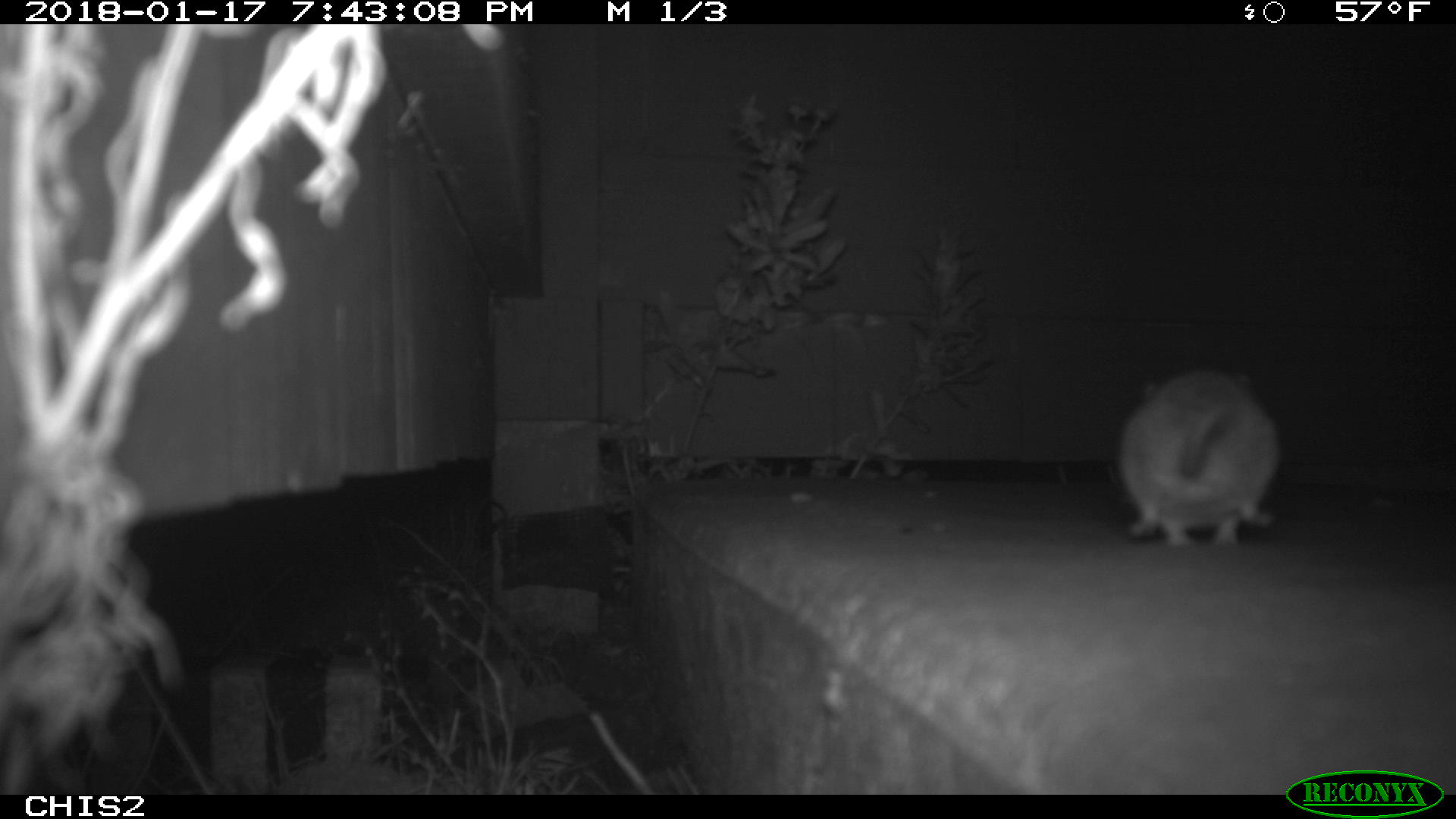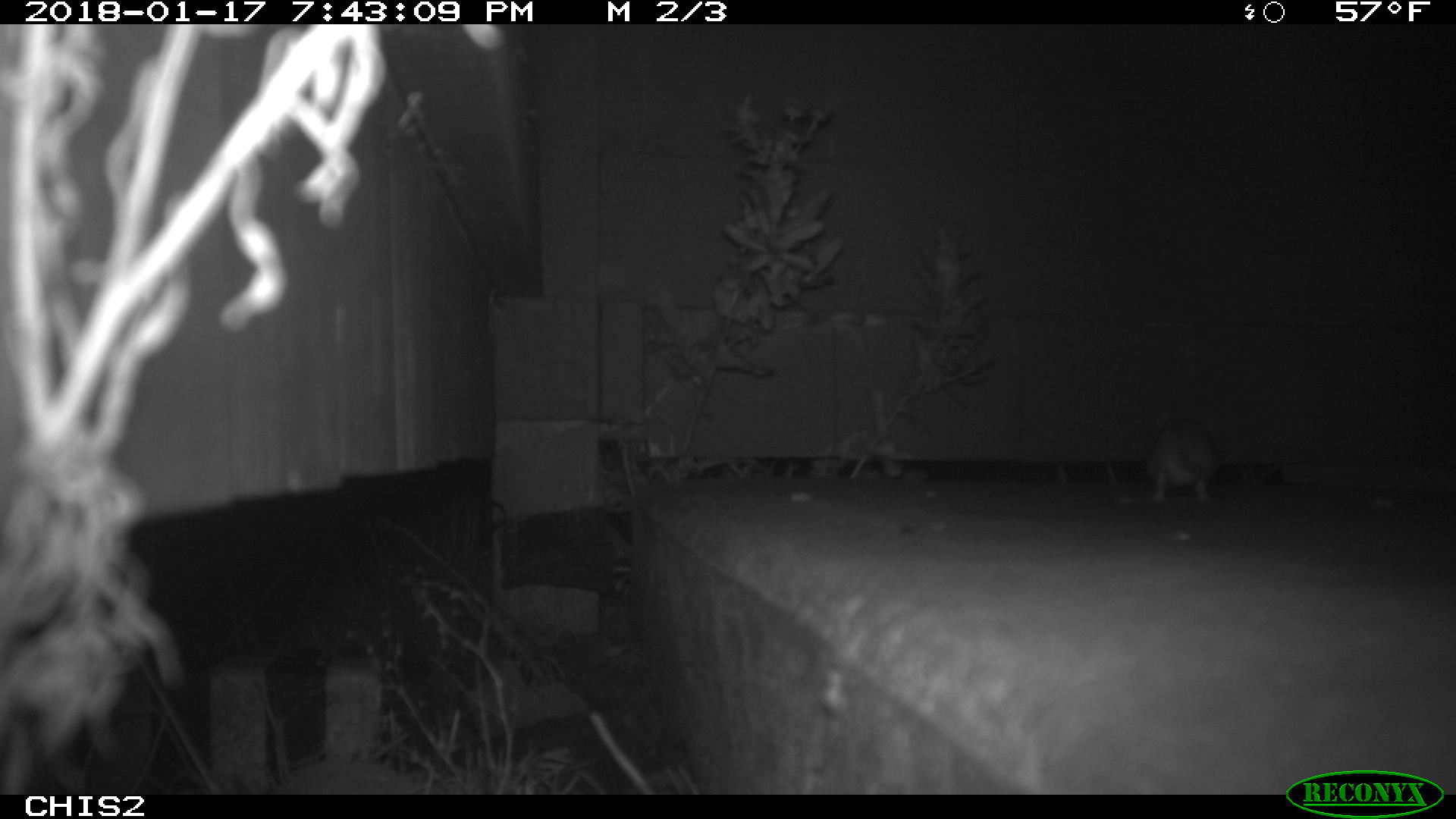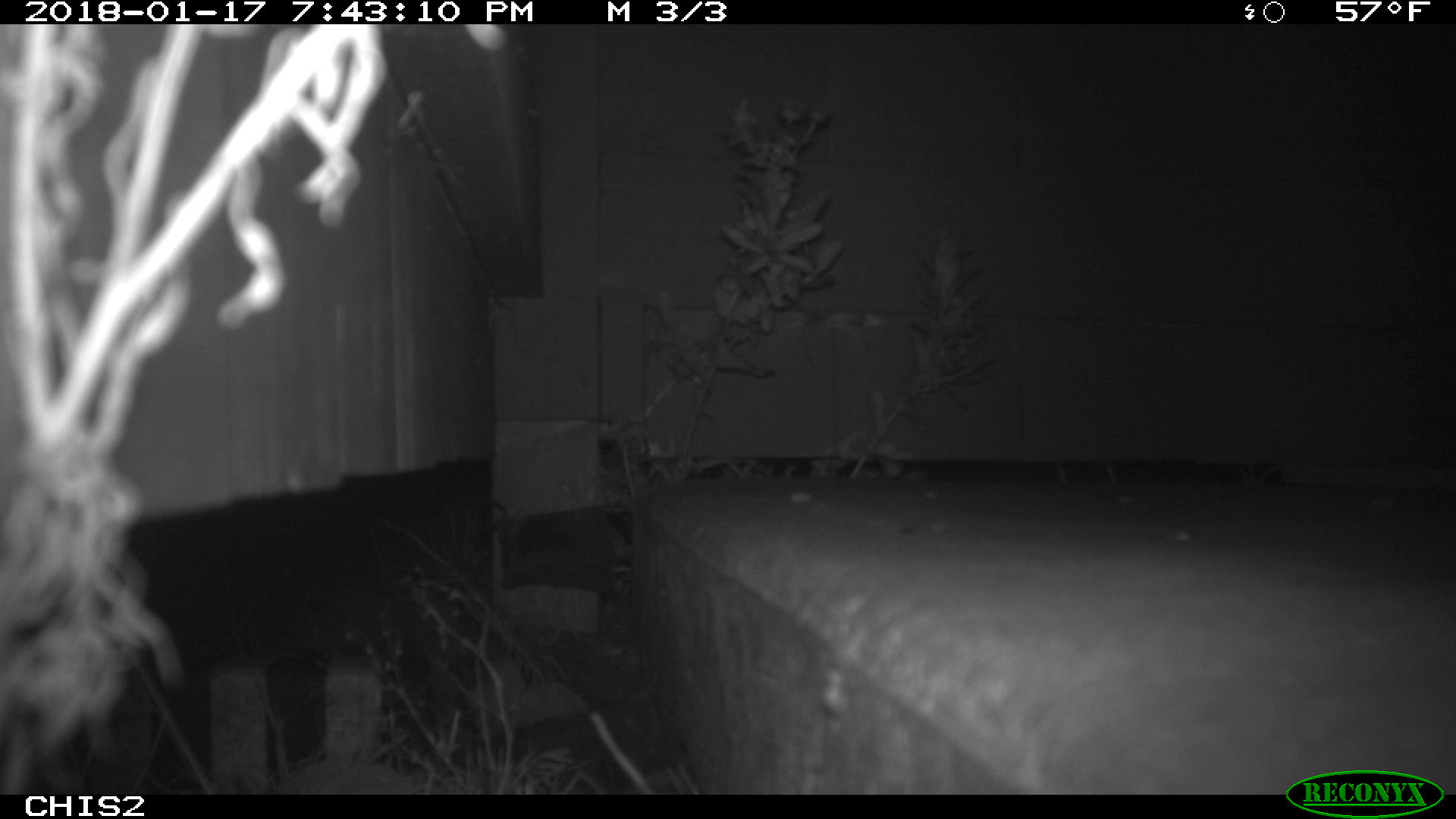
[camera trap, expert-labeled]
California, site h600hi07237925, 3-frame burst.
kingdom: Animalia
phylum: Chordata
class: Mammalia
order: Rodentia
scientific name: Rodentia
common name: rodent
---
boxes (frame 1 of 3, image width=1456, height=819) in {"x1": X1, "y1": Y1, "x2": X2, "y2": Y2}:
rodent: {"x1": 1118, "y1": 371, "x2": 1280, "y2": 545}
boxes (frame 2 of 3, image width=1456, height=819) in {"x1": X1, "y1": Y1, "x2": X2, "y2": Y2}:
rodent: {"x1": 1143, "y1": 419, "x2": 1220, "y2": 504}